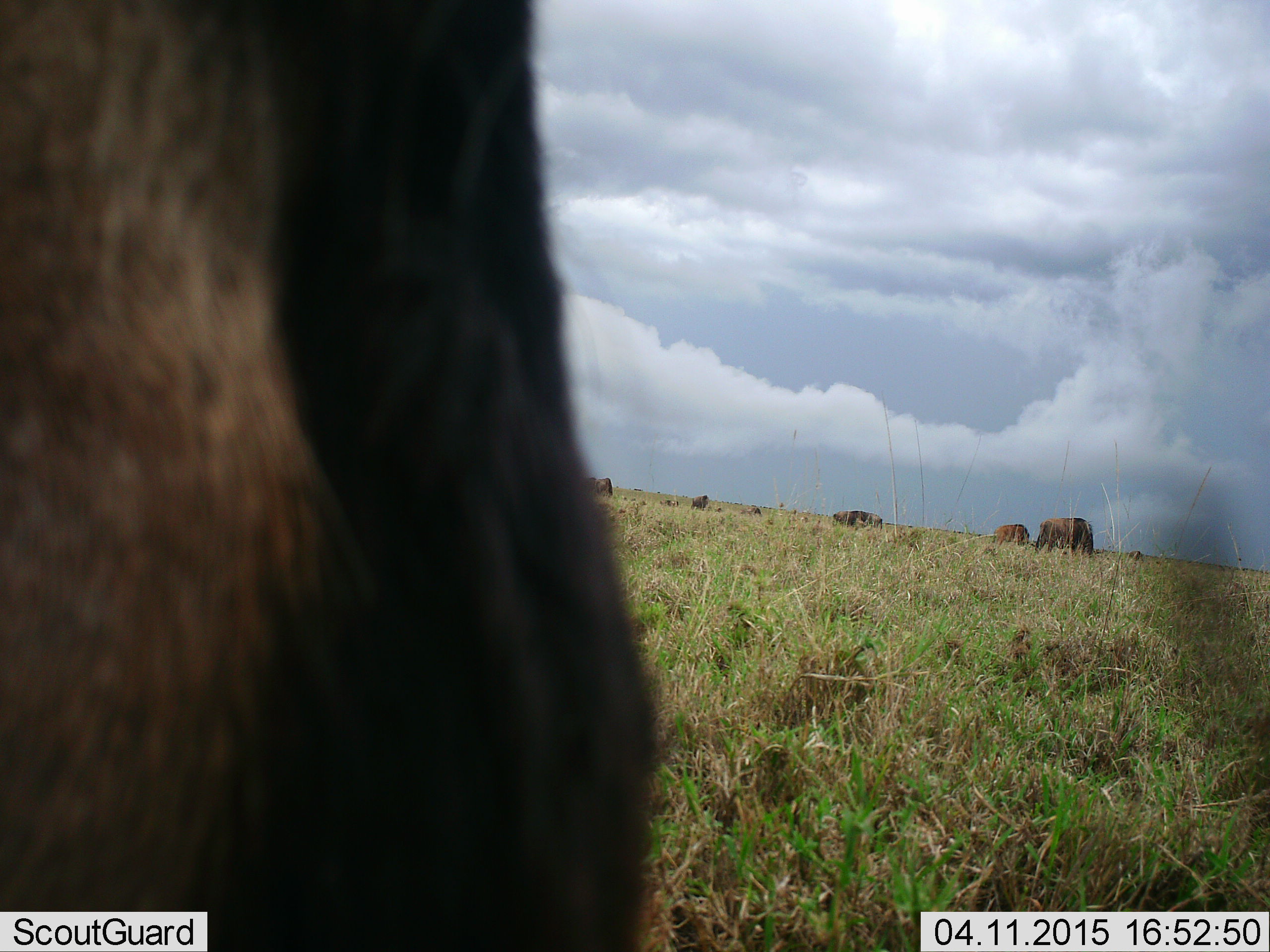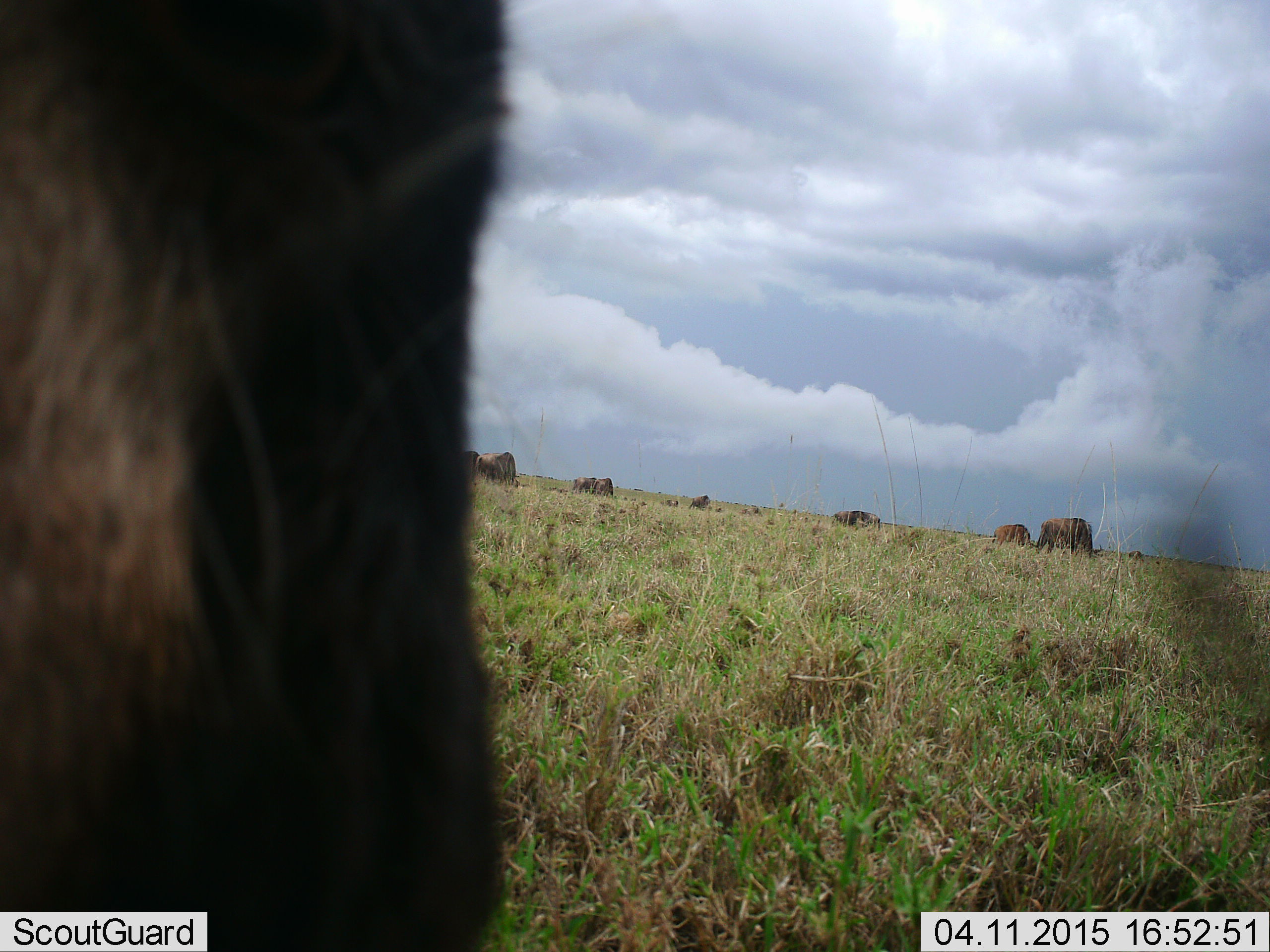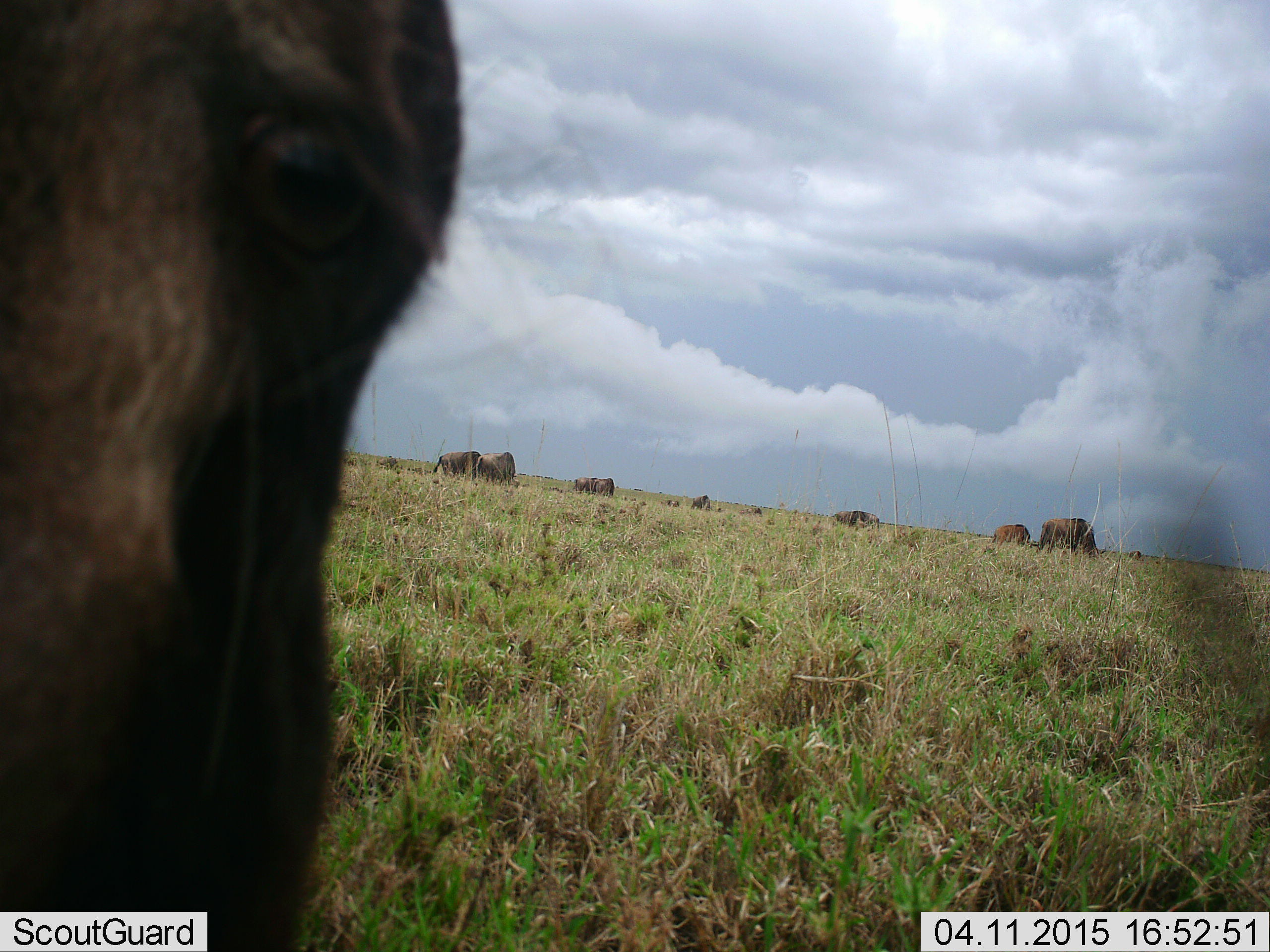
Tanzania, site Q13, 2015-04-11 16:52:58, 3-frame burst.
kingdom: Animalia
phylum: Chordata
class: Mammalia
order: Artiodactyla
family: Bovidae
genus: Connochaetes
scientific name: Connochaetes taurinus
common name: blue wildebeest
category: wildebeest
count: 9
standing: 40%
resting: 0%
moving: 10%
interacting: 0%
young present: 20%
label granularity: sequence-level